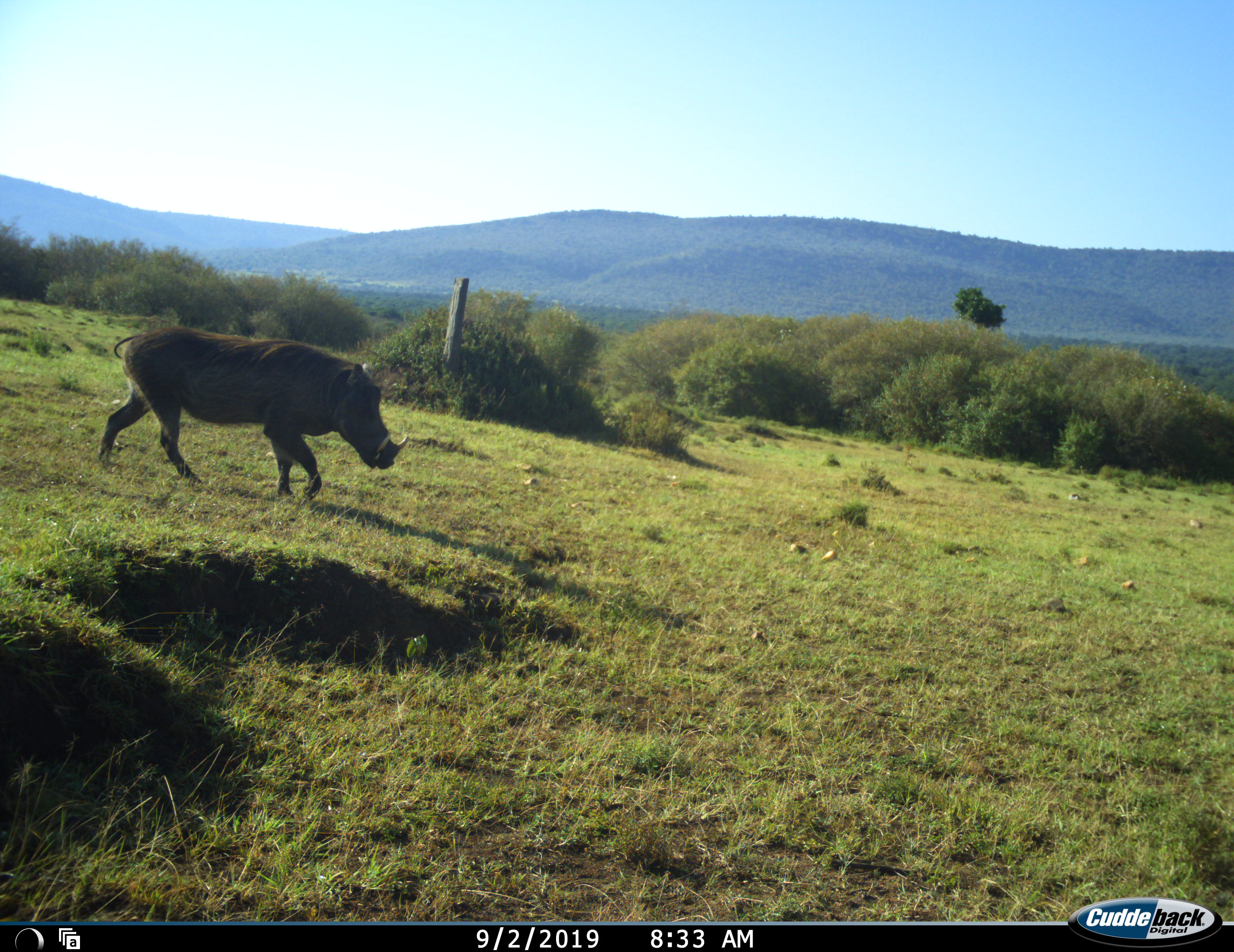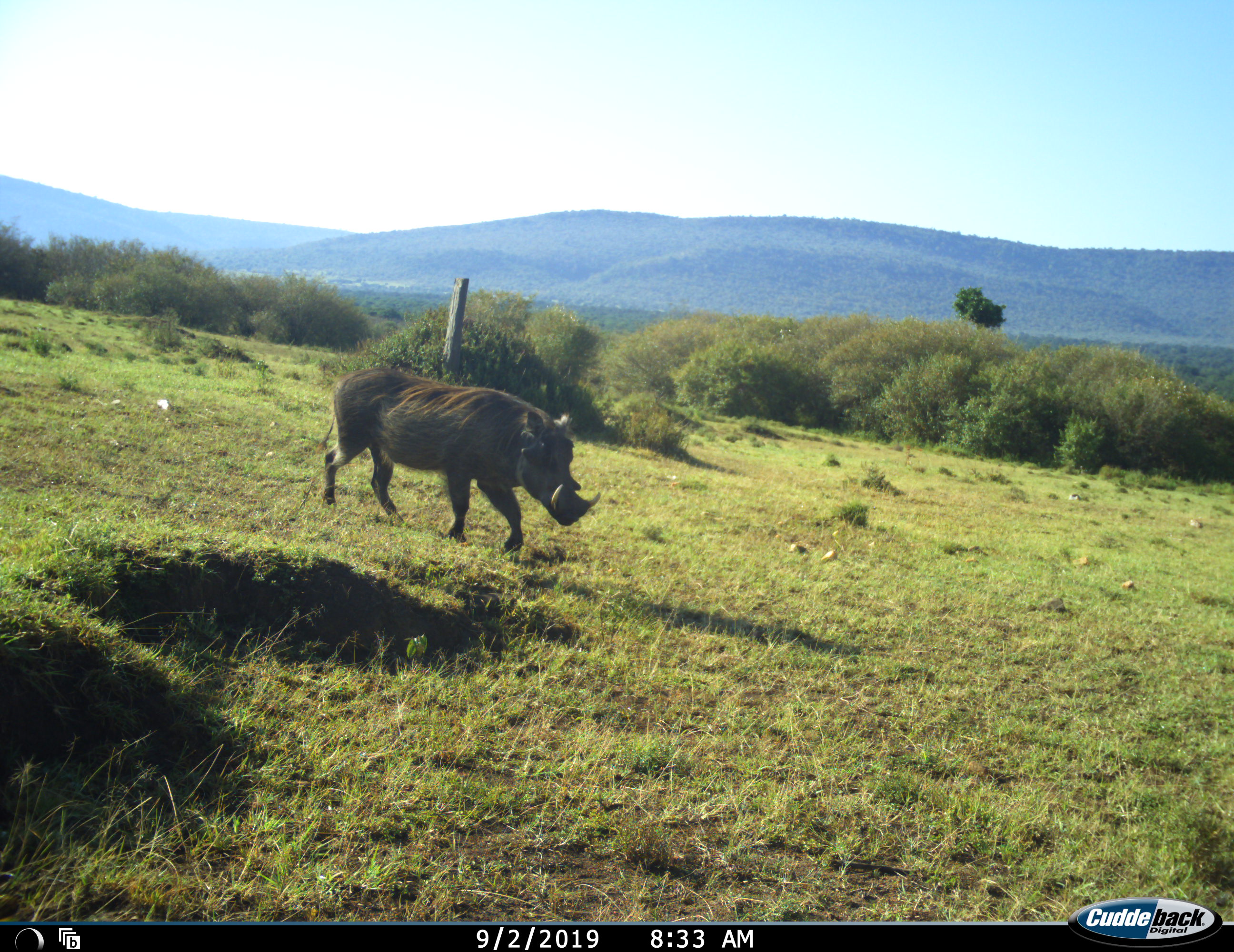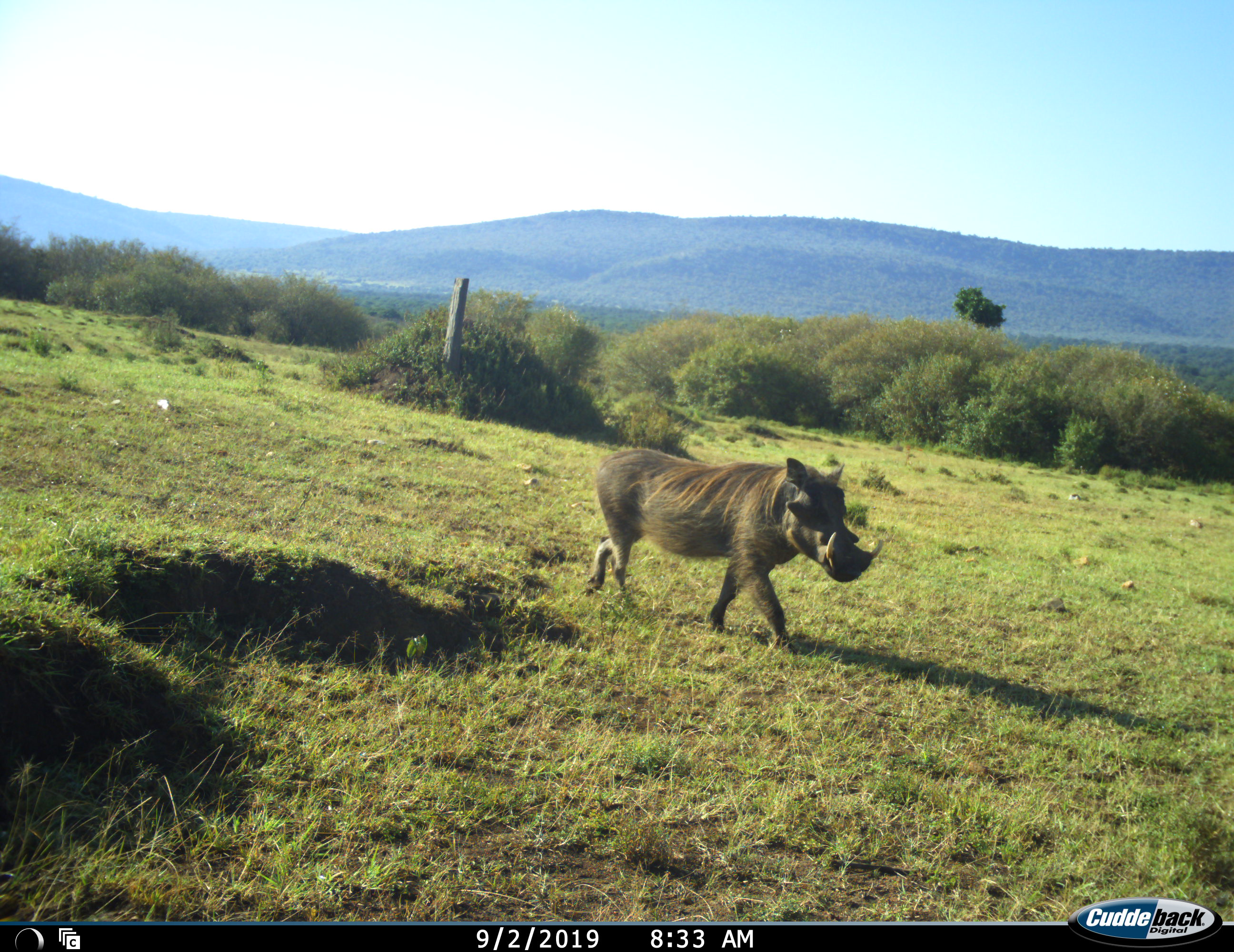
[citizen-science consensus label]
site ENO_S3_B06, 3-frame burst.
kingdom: Animalia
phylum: Chordata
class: Mammalia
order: Artiodactyla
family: Suidae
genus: Phacochoerus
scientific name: Phacochoerus africanus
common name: warthog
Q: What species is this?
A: Warthog (Phacochoerus africanus).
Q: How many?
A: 1.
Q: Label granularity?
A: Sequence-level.